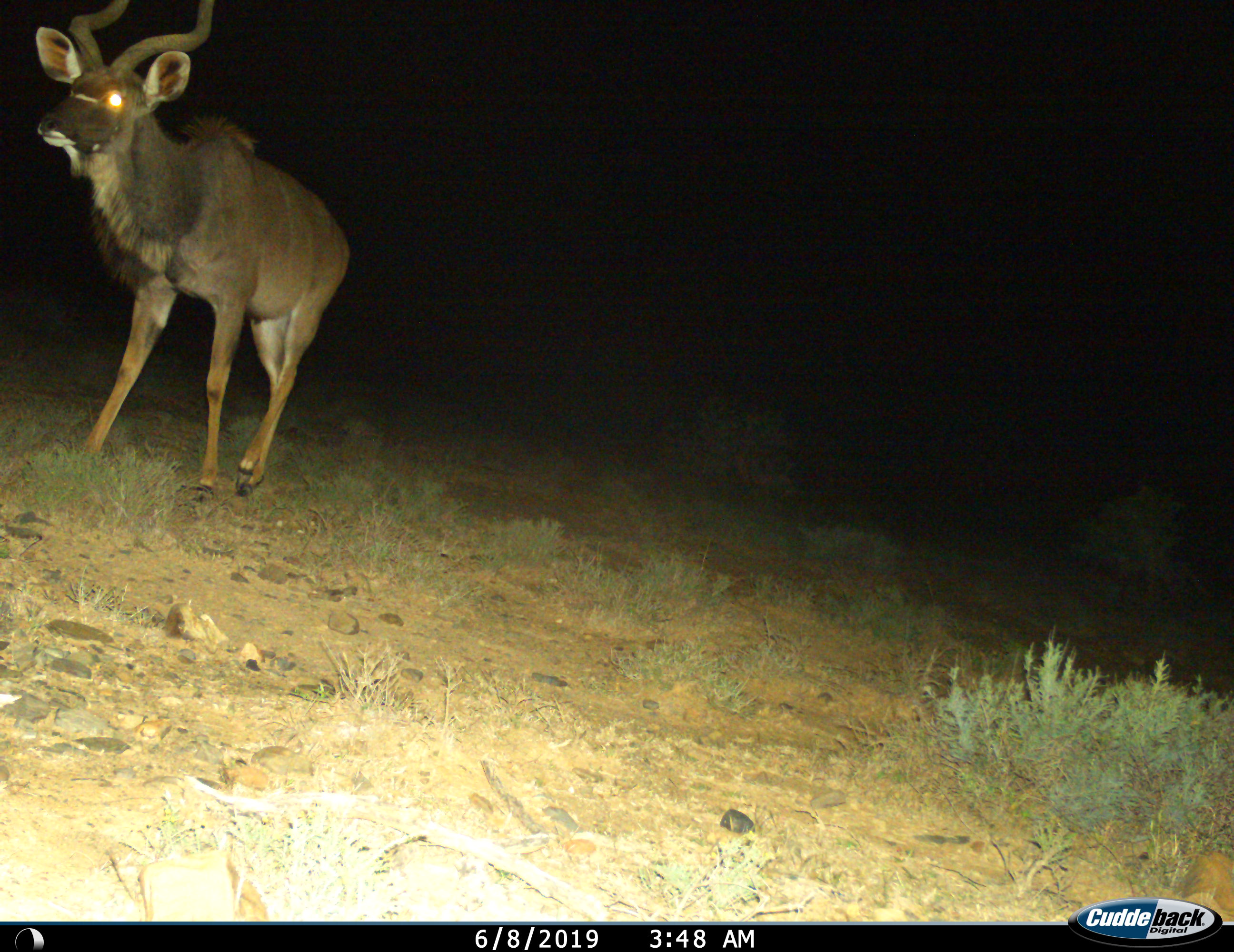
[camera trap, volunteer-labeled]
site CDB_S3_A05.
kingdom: Animalia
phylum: Chordata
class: Mammalia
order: Artiodactyla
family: Bovidae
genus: Tragelaphus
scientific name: Tragelaphus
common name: kudu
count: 1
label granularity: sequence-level